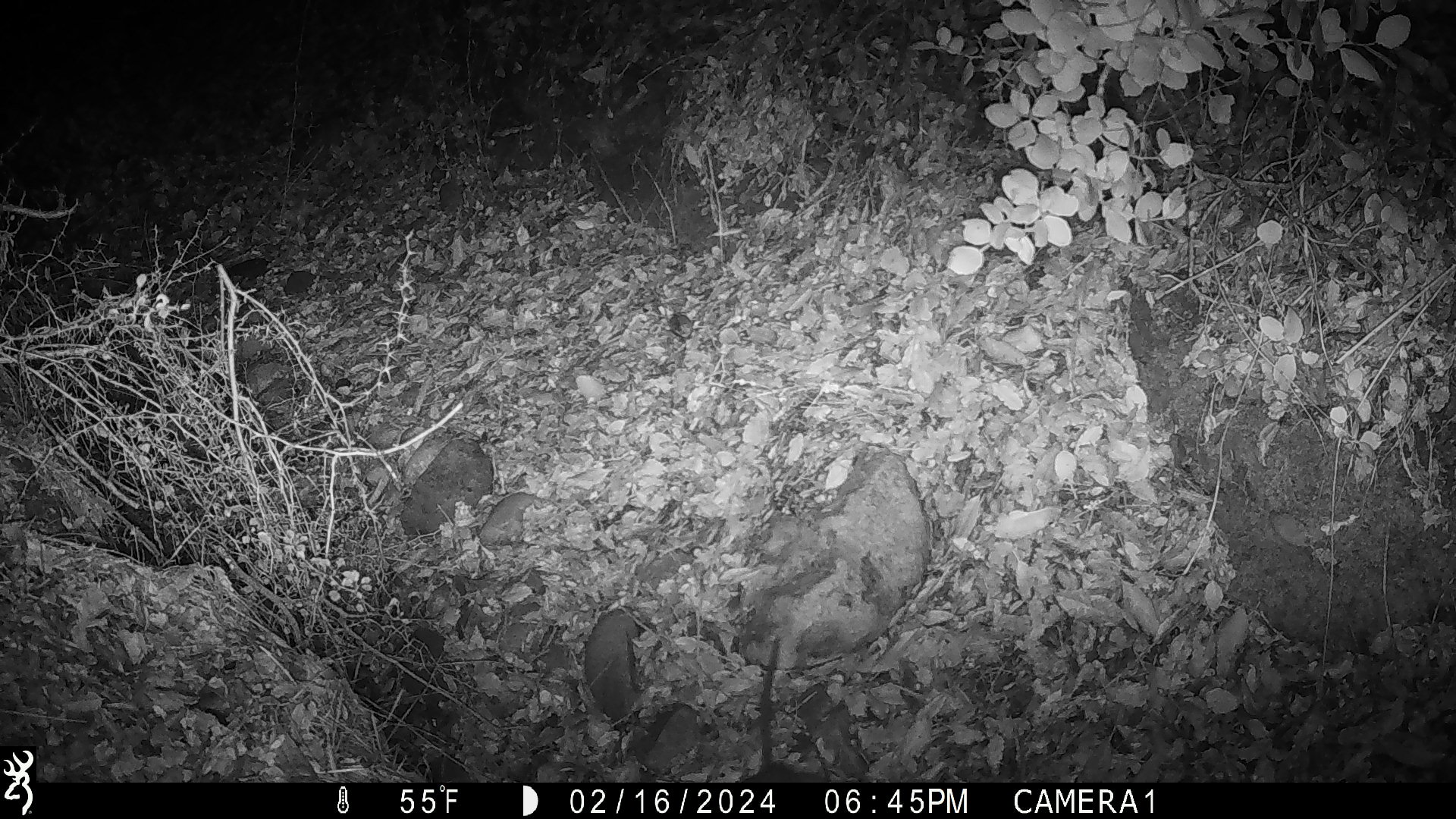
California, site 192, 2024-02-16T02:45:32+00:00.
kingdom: Animalia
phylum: Chordata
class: Mammalia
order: Rodentia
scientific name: Rodentia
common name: mouse or rat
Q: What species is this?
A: Mouse or rat (Rodentia).